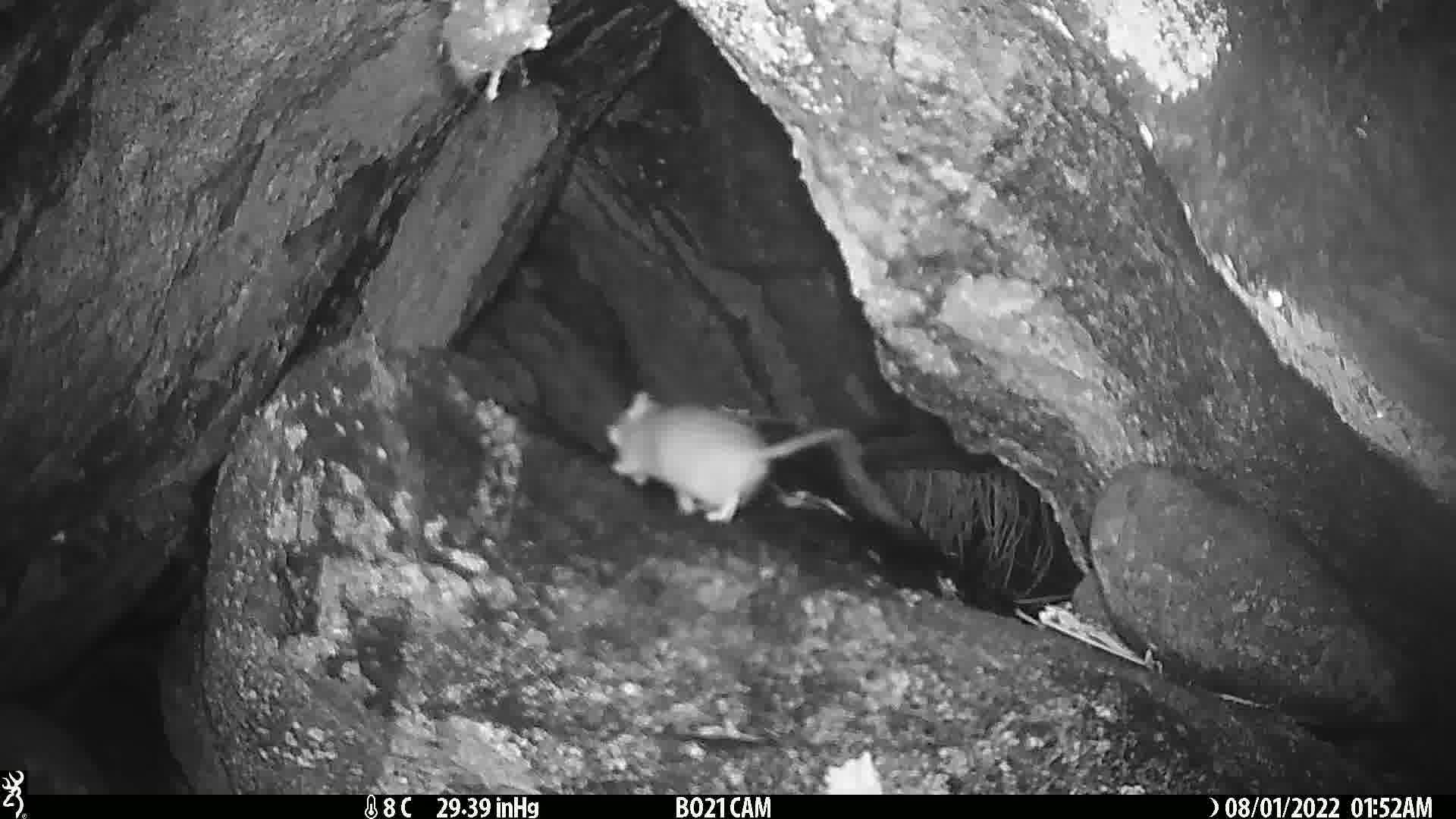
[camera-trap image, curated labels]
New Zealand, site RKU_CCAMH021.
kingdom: Animalia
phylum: Chordata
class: Mammalia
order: Rodentia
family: Muridae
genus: Rattus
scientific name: Rattus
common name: rat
Rat (Rattus).